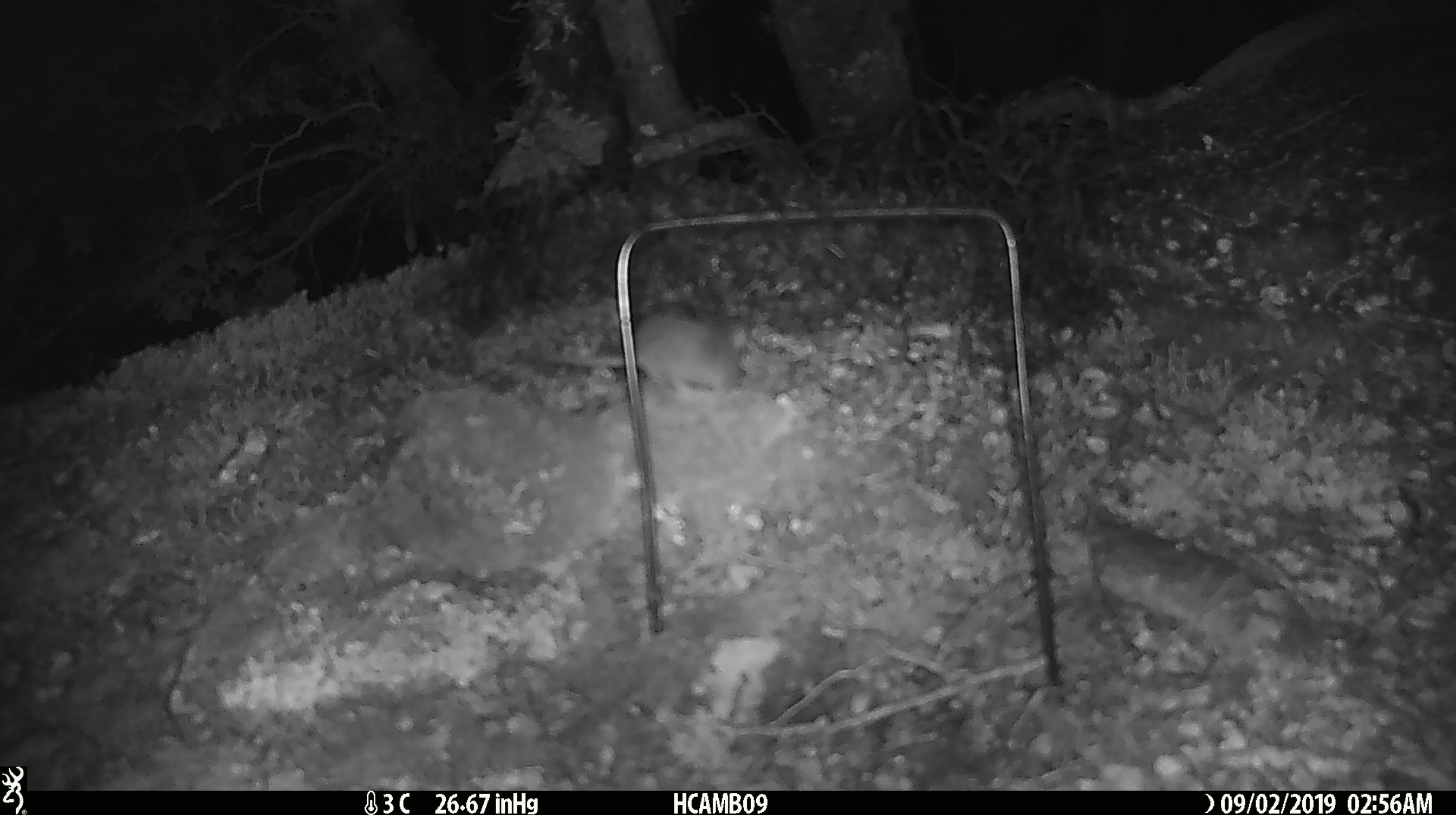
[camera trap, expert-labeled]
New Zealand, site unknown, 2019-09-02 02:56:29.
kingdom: Animalia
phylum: Chordata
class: Mammalia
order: Rodentia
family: Muridae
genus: Mus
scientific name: Mus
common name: mouse